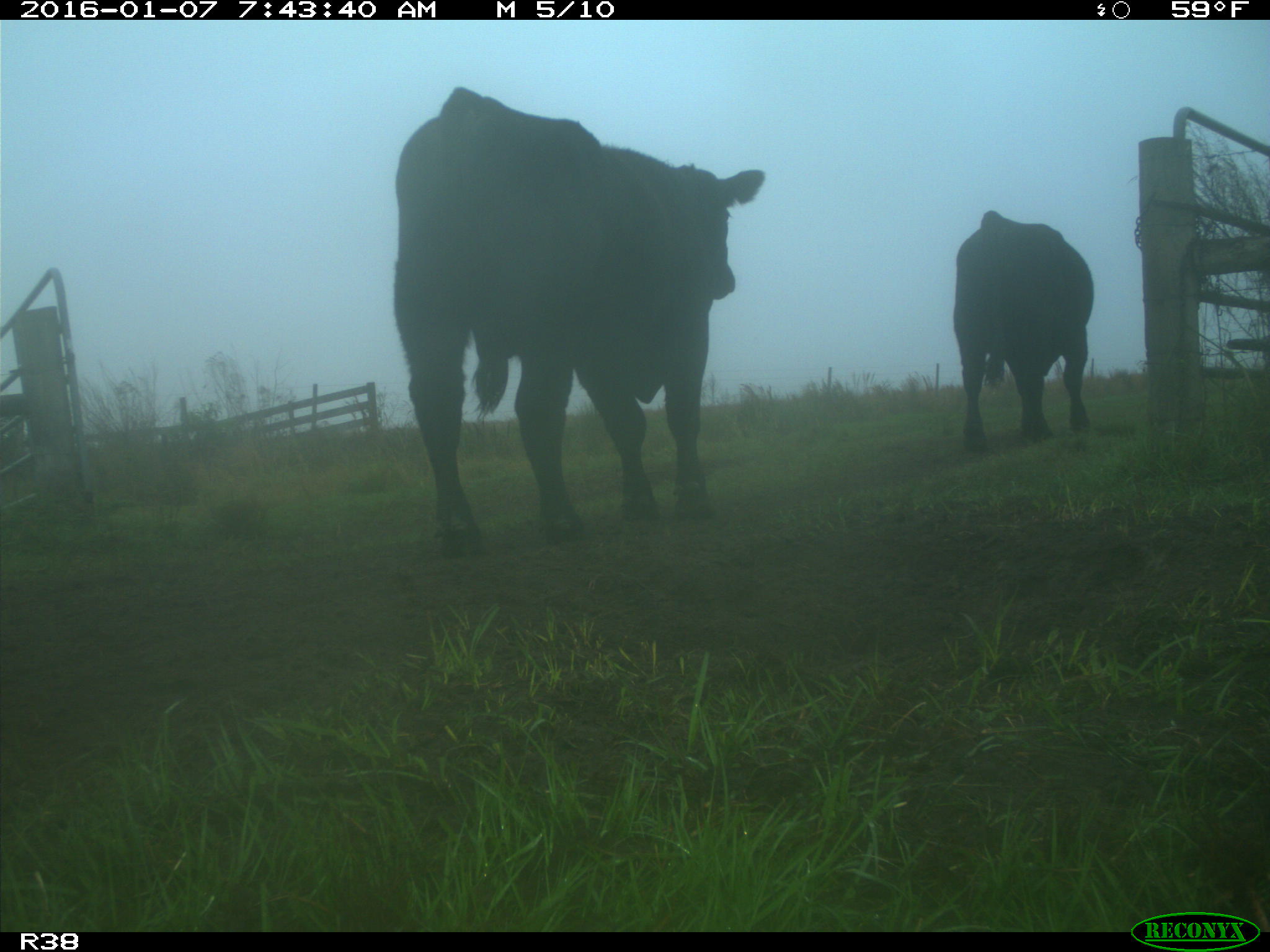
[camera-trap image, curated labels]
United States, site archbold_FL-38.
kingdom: Animalia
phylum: Chordata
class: Mammalia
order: Artiodactyla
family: Bovidae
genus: Bos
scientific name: Bos taurus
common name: domestic cow